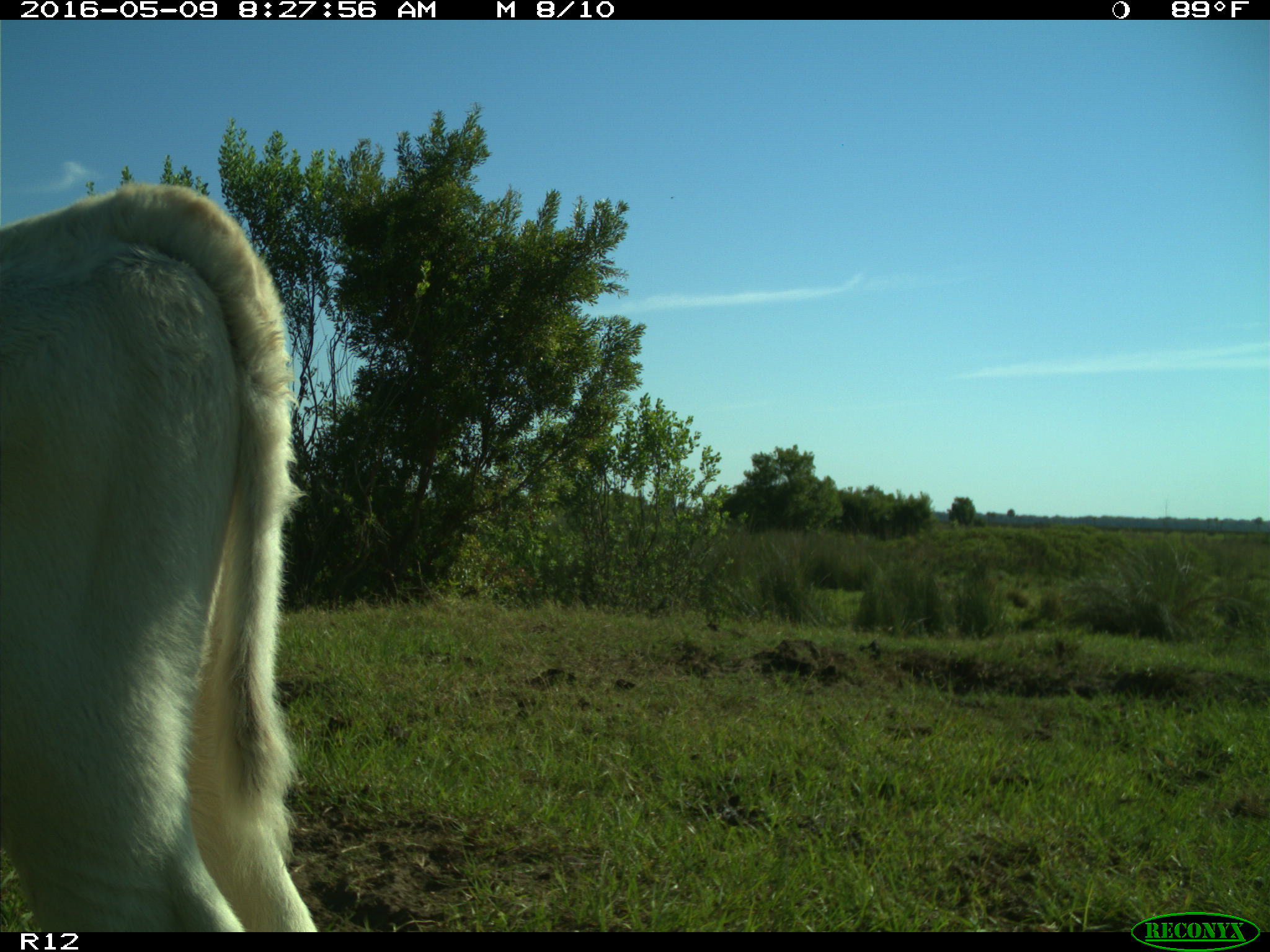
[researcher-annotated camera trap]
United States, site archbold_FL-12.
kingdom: Animalia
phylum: Chordata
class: Mammalia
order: Artiodactyla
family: Bovidae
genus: Bos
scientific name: Bos taurus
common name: domestic cow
Bos taurus (domestic cow).